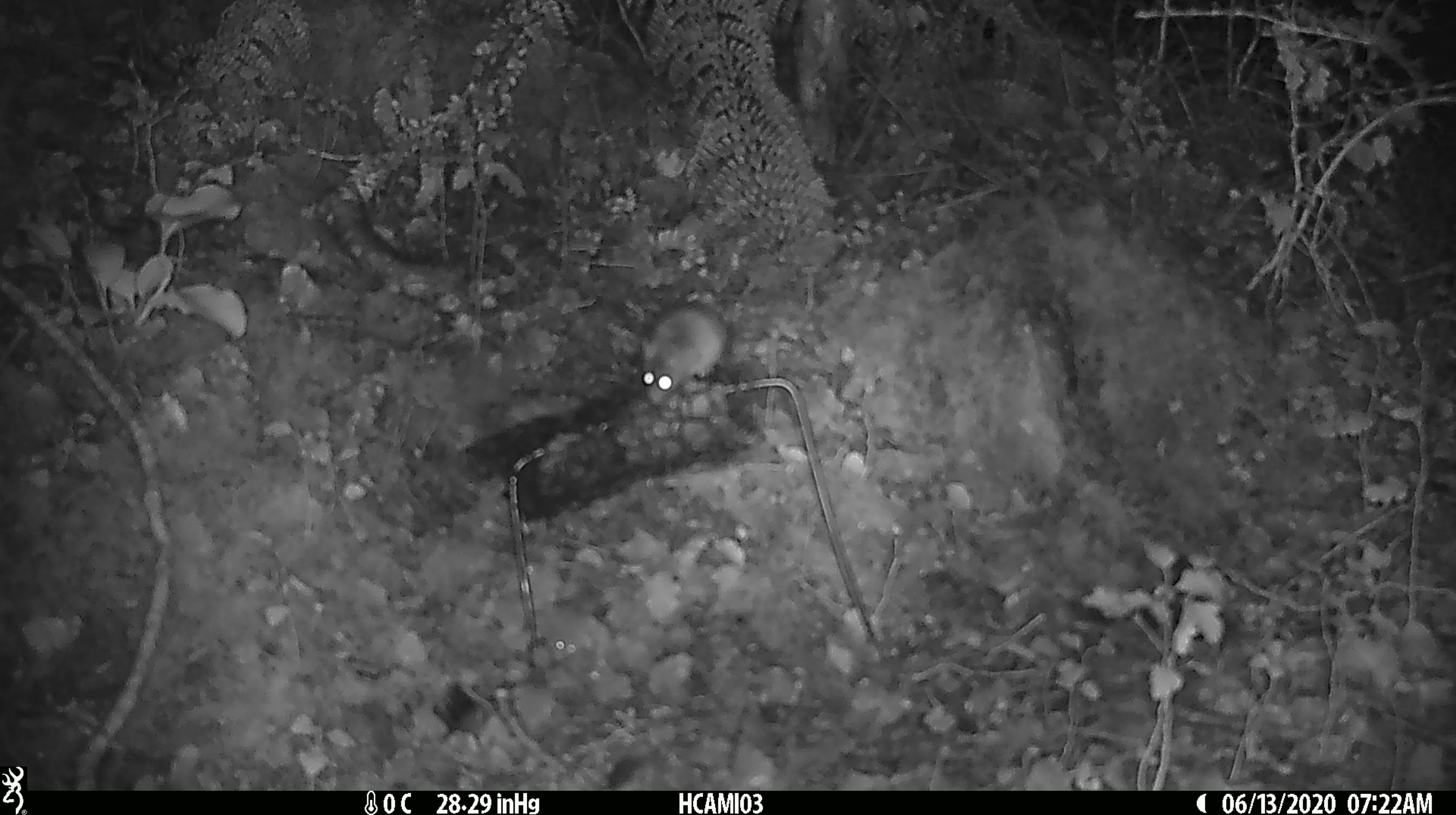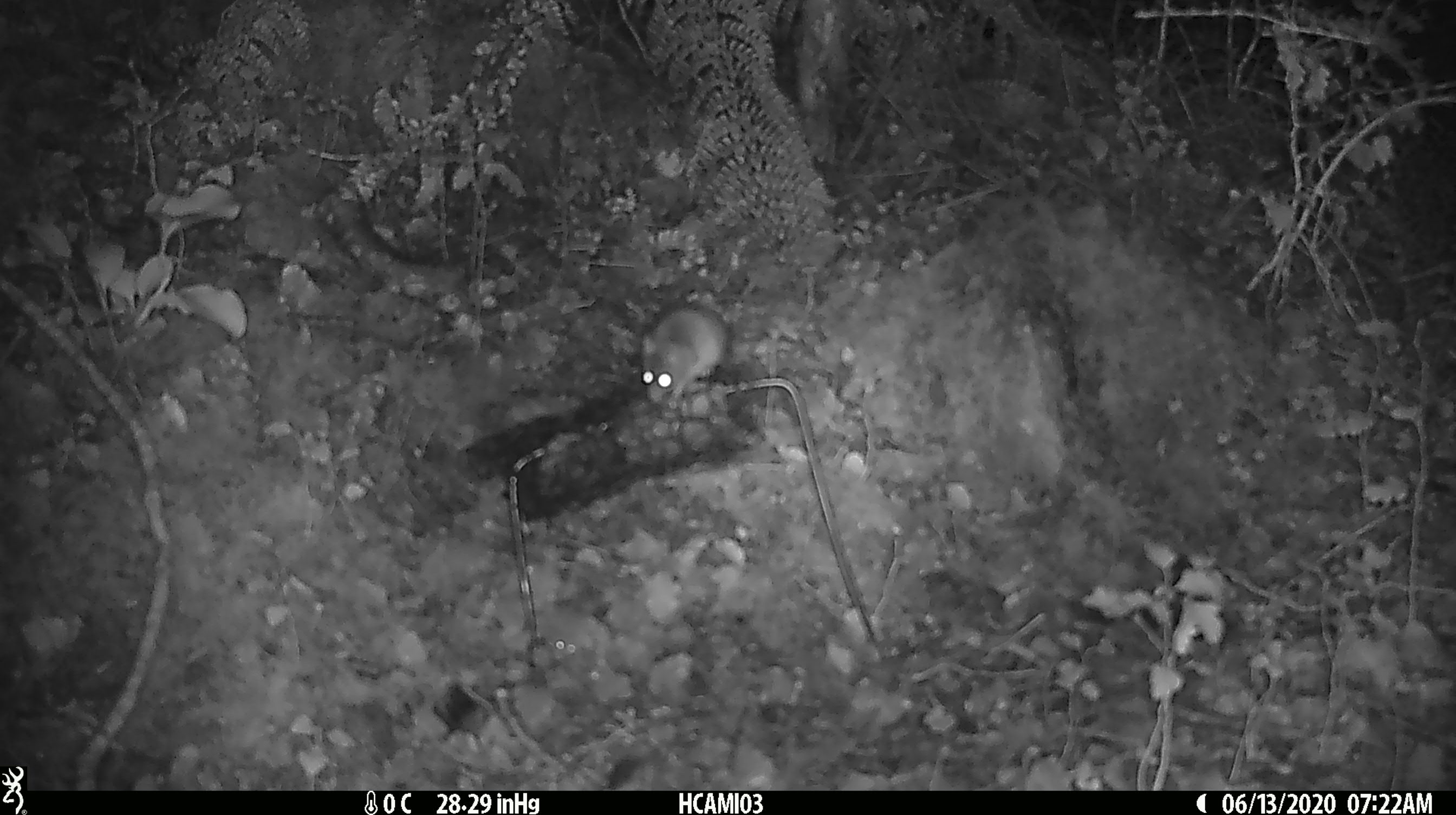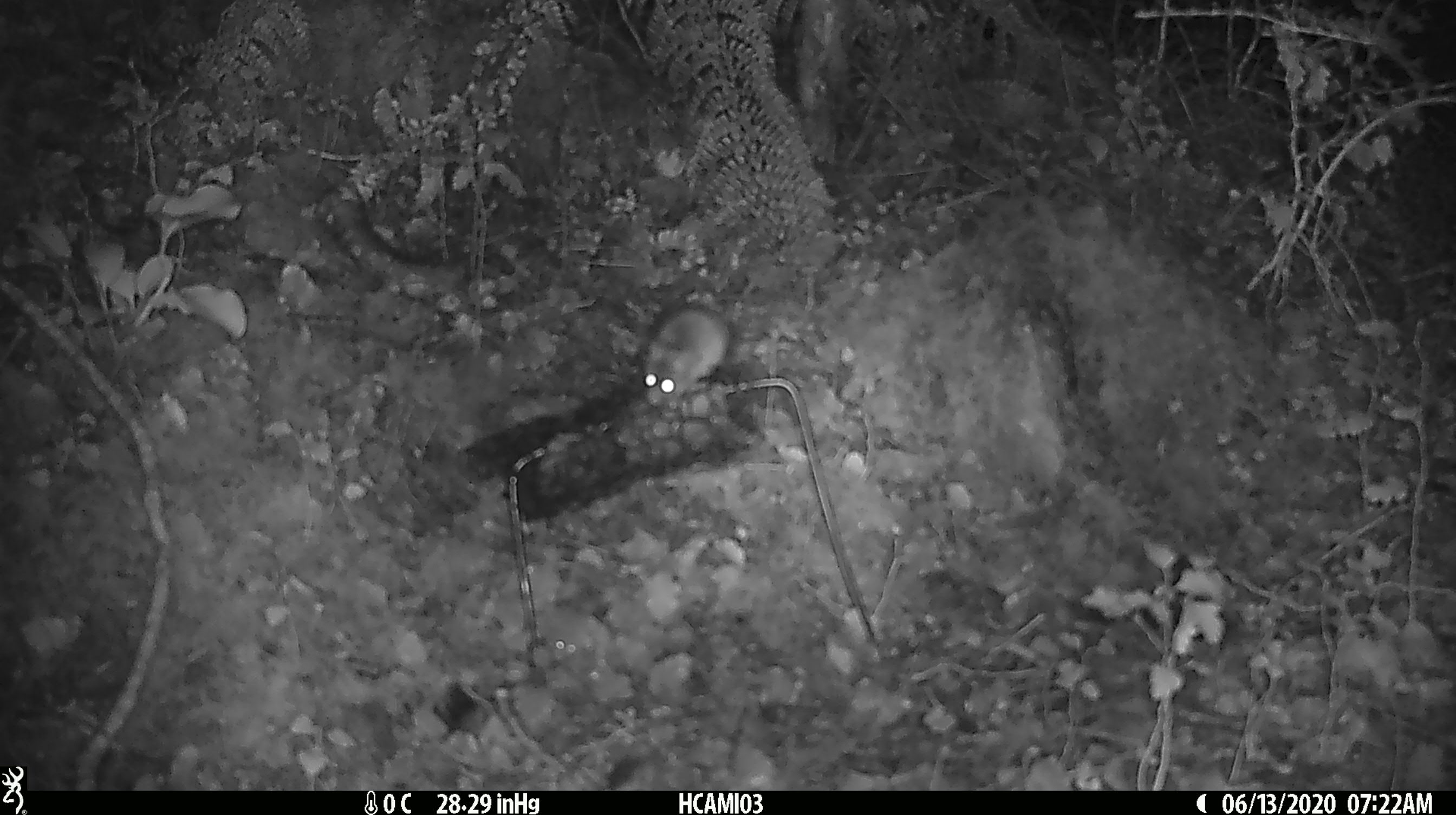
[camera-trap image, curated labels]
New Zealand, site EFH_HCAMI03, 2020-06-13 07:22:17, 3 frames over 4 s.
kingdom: Animalia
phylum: Chordata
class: Mammalia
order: Rodentia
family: Muridae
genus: Mus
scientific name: Mus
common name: mouse